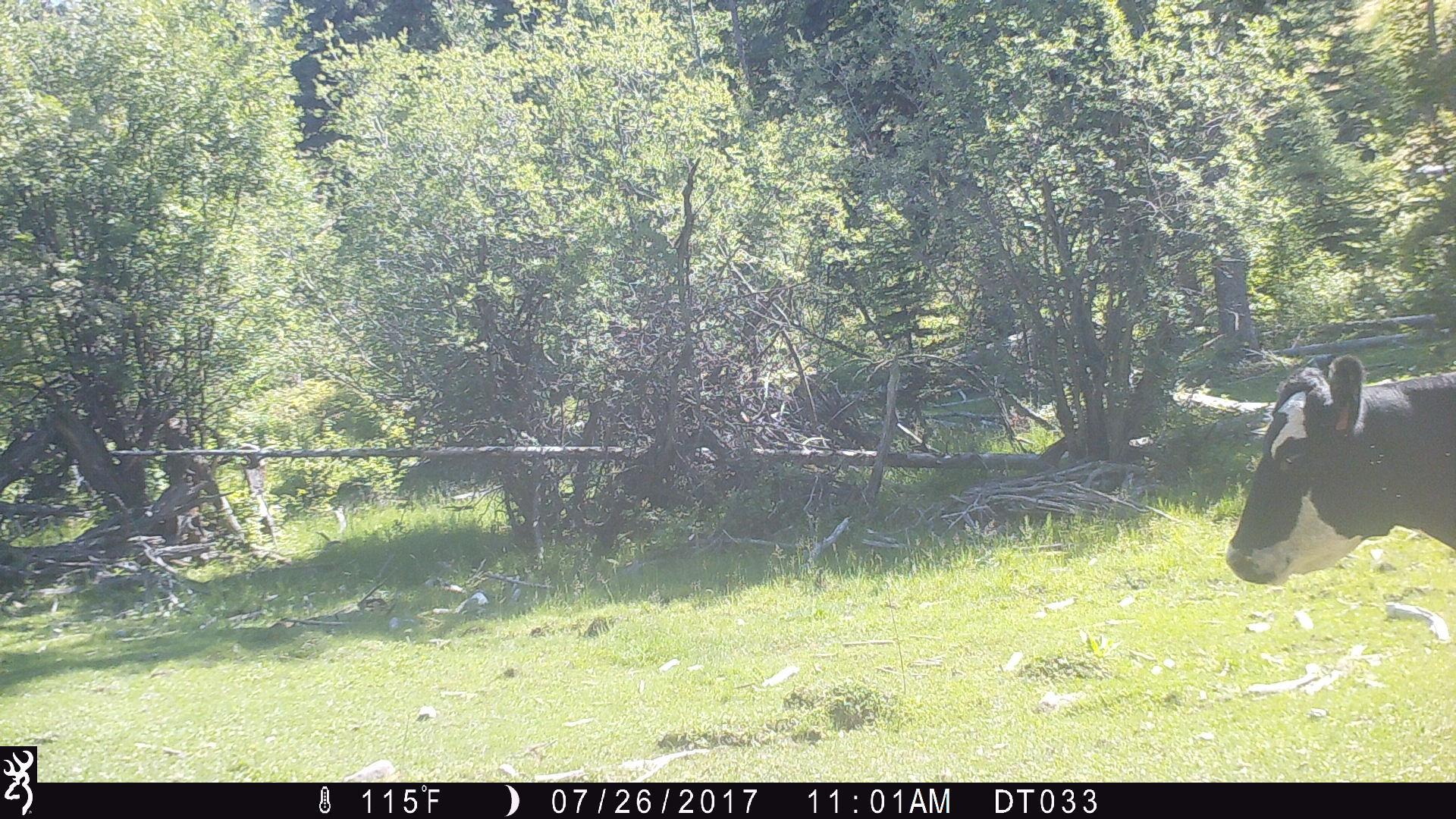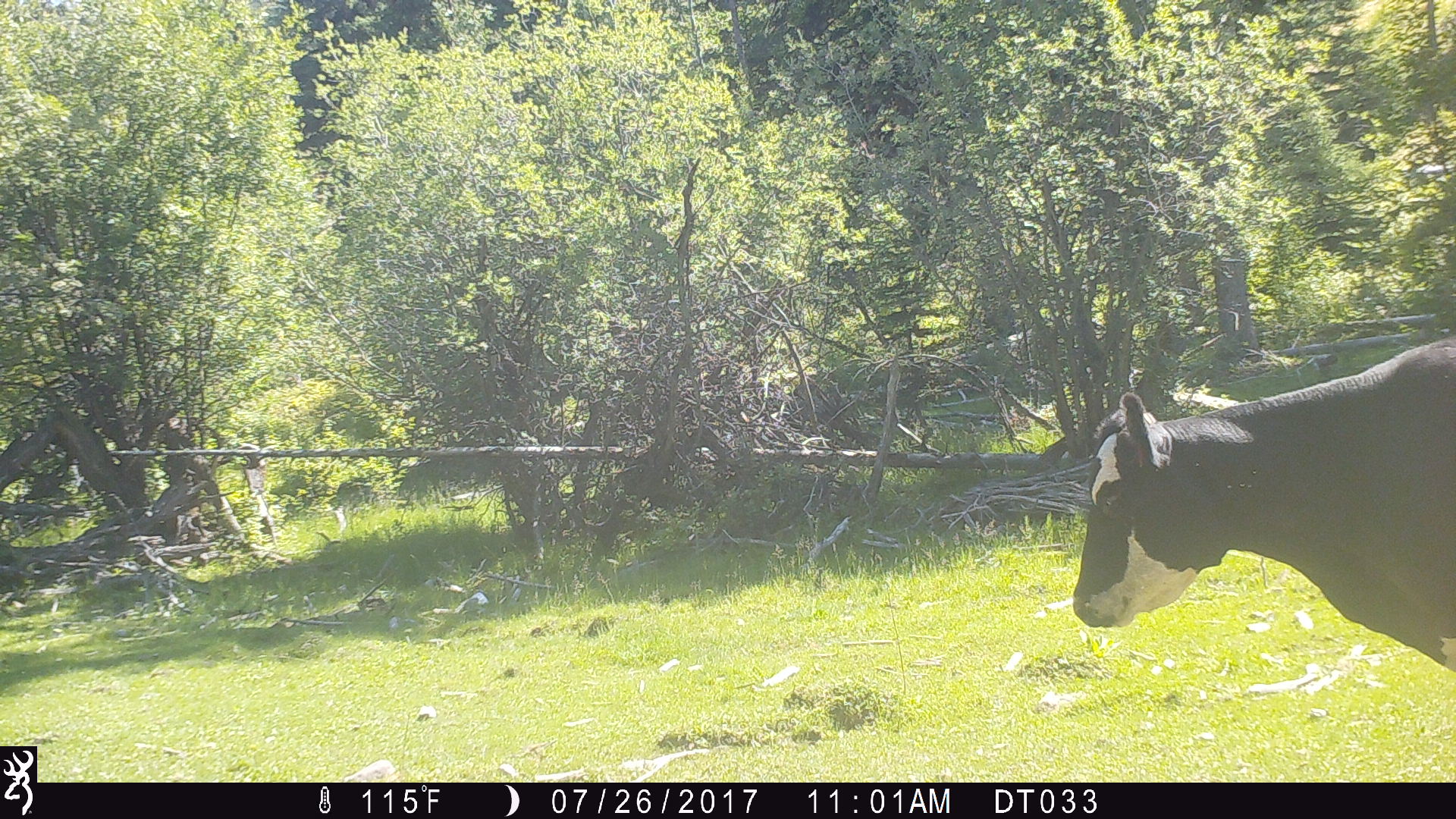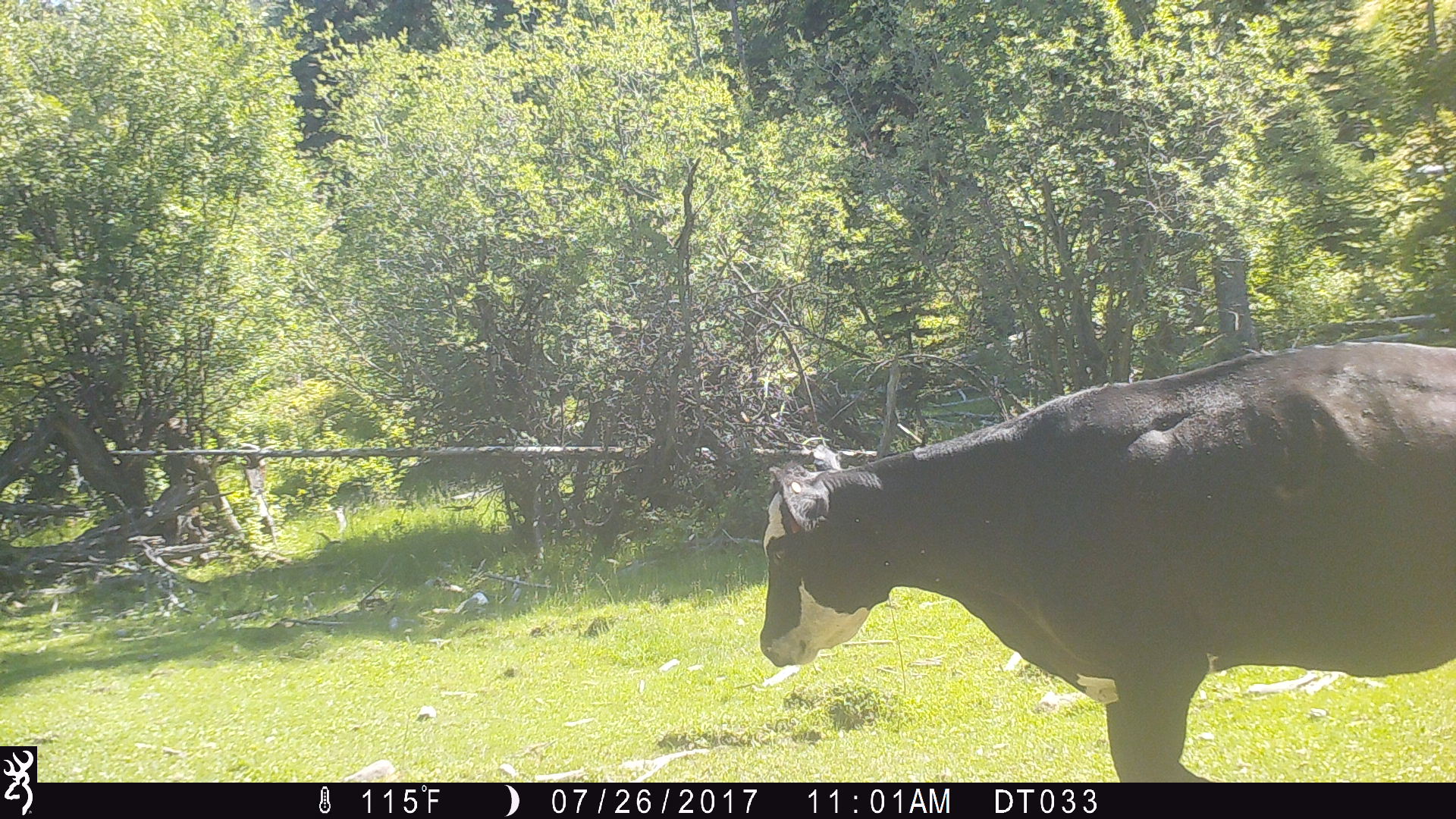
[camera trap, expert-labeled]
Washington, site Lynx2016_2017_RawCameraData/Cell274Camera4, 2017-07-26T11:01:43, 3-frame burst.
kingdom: Animalia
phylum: Chordata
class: Mammalia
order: Artiodactyla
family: Bovidae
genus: Bos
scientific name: Bos taurus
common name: domestic cattle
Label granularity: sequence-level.